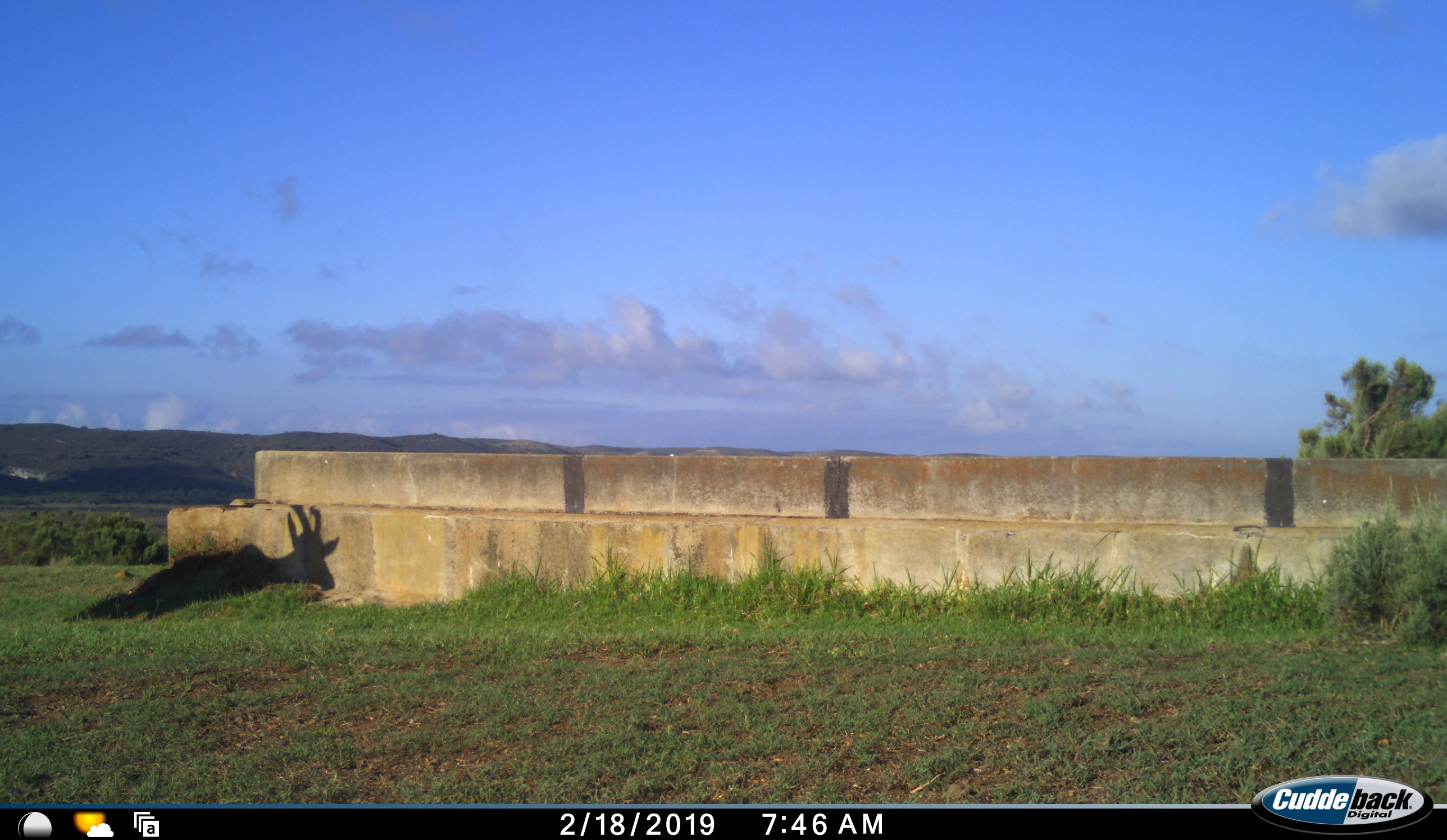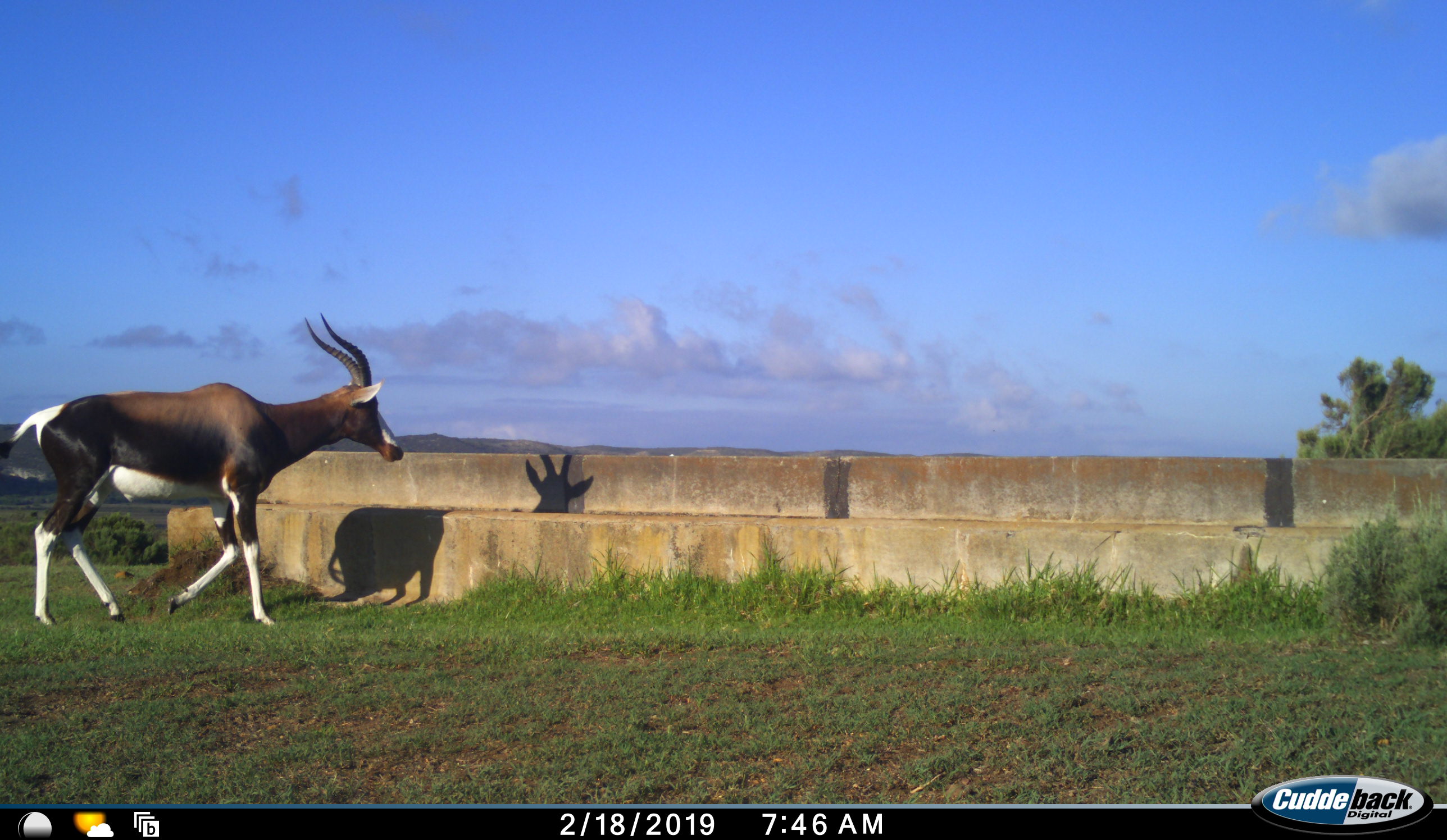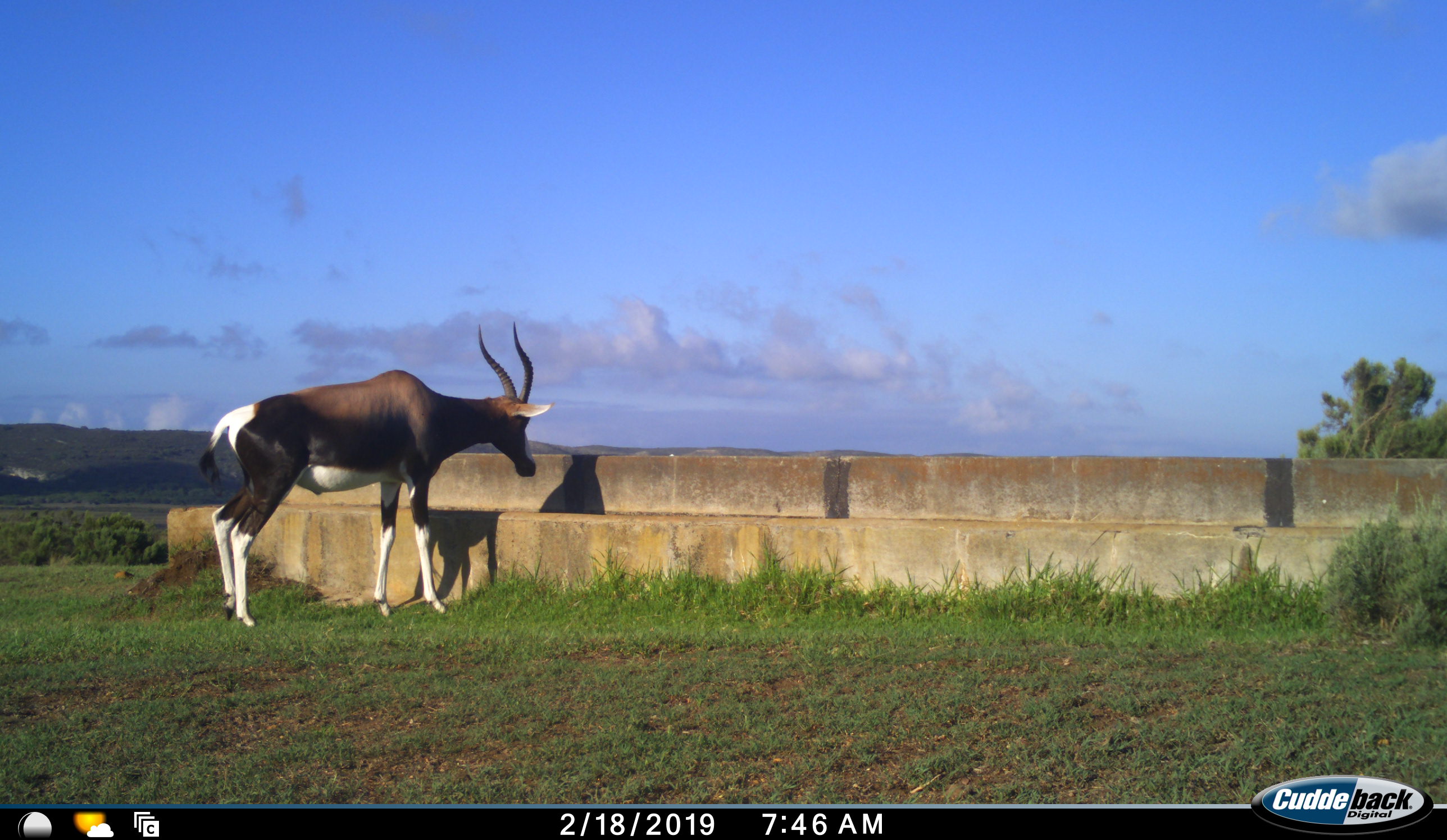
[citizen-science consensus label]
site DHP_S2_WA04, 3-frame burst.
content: unidentified animal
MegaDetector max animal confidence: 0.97